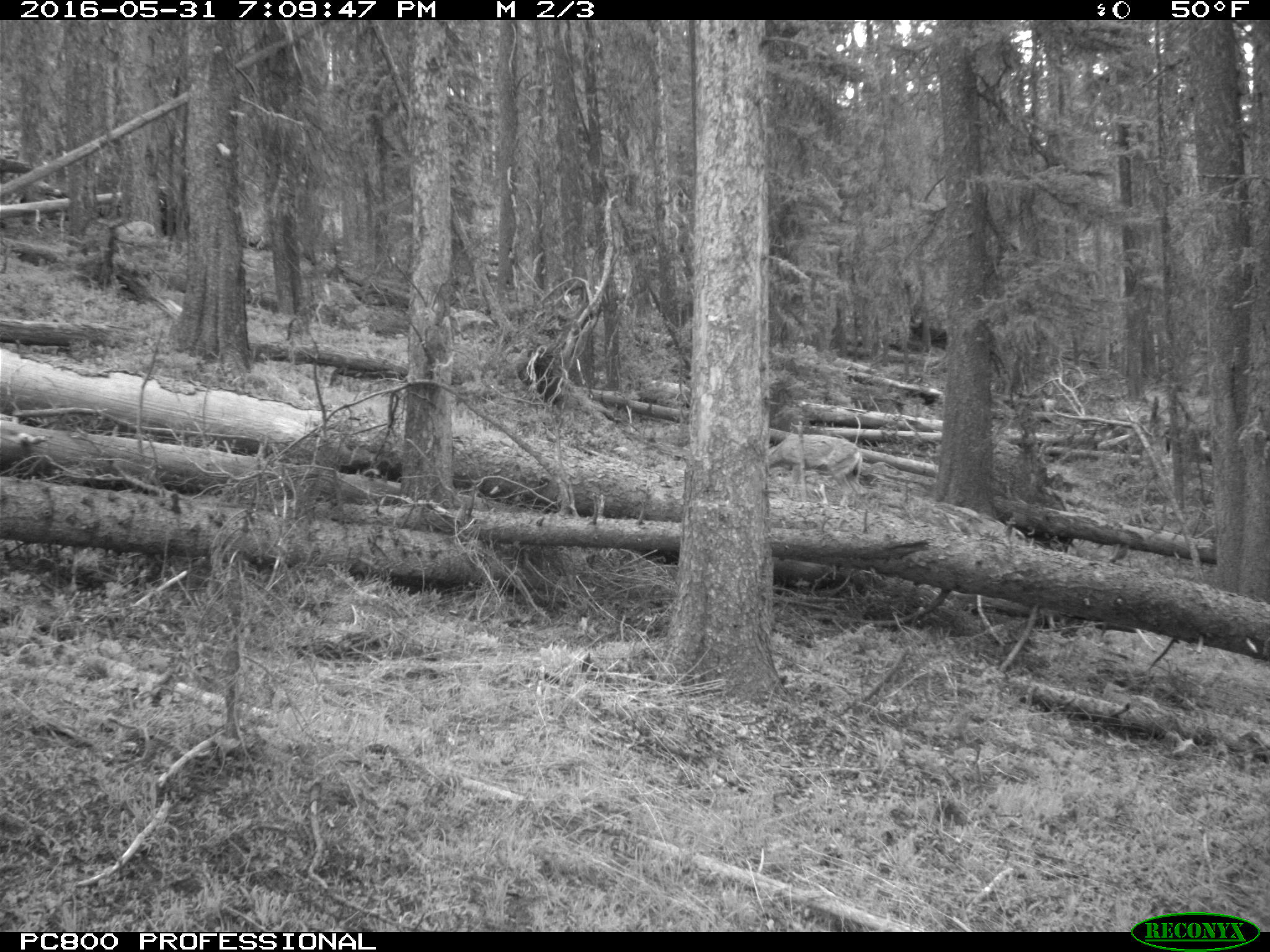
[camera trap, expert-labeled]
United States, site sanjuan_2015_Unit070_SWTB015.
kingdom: Animalia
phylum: Chordata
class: Mammalia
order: Artiodactyla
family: Cervidae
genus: Odocoileus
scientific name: Odocoileus hemionus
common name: mule deer